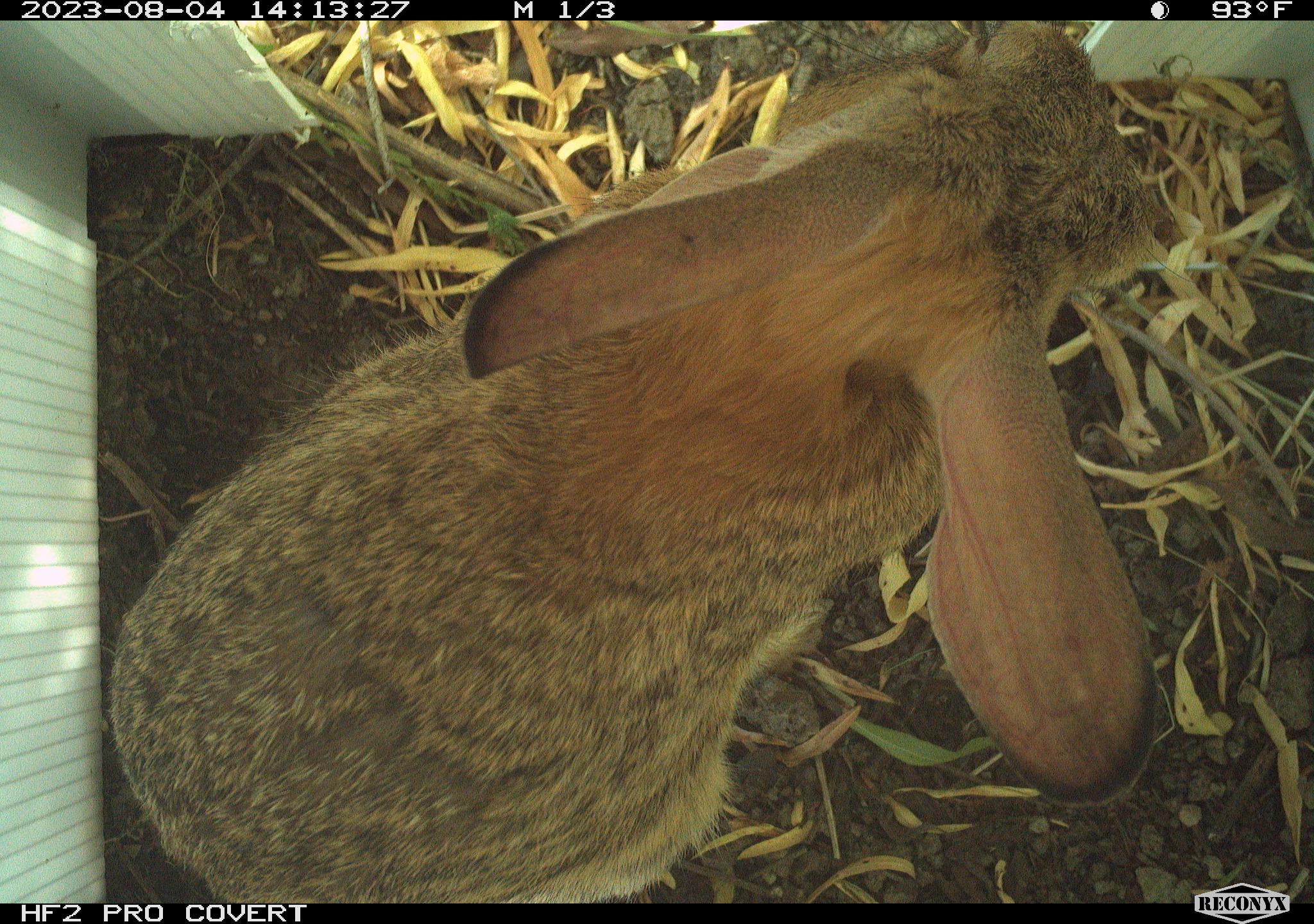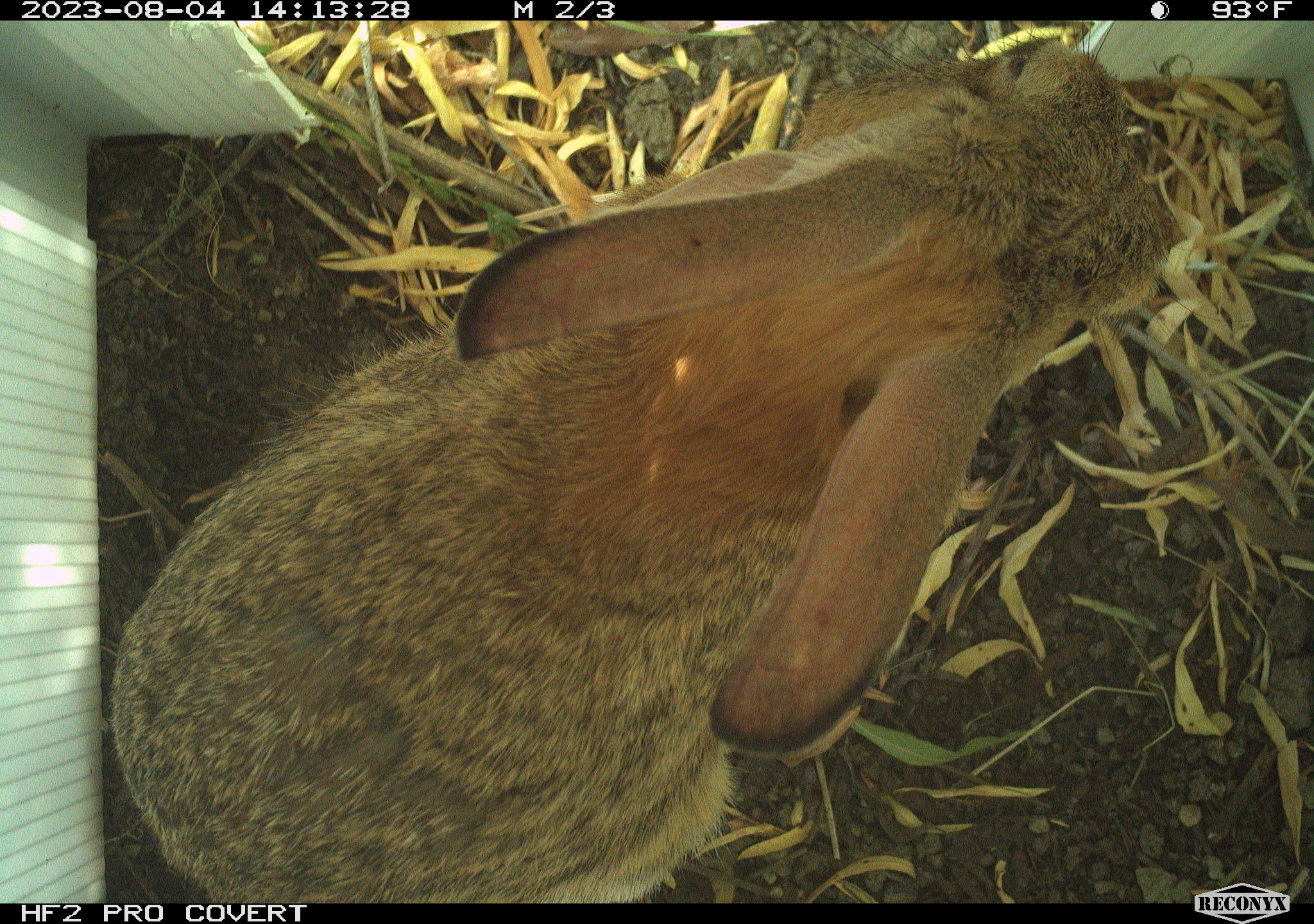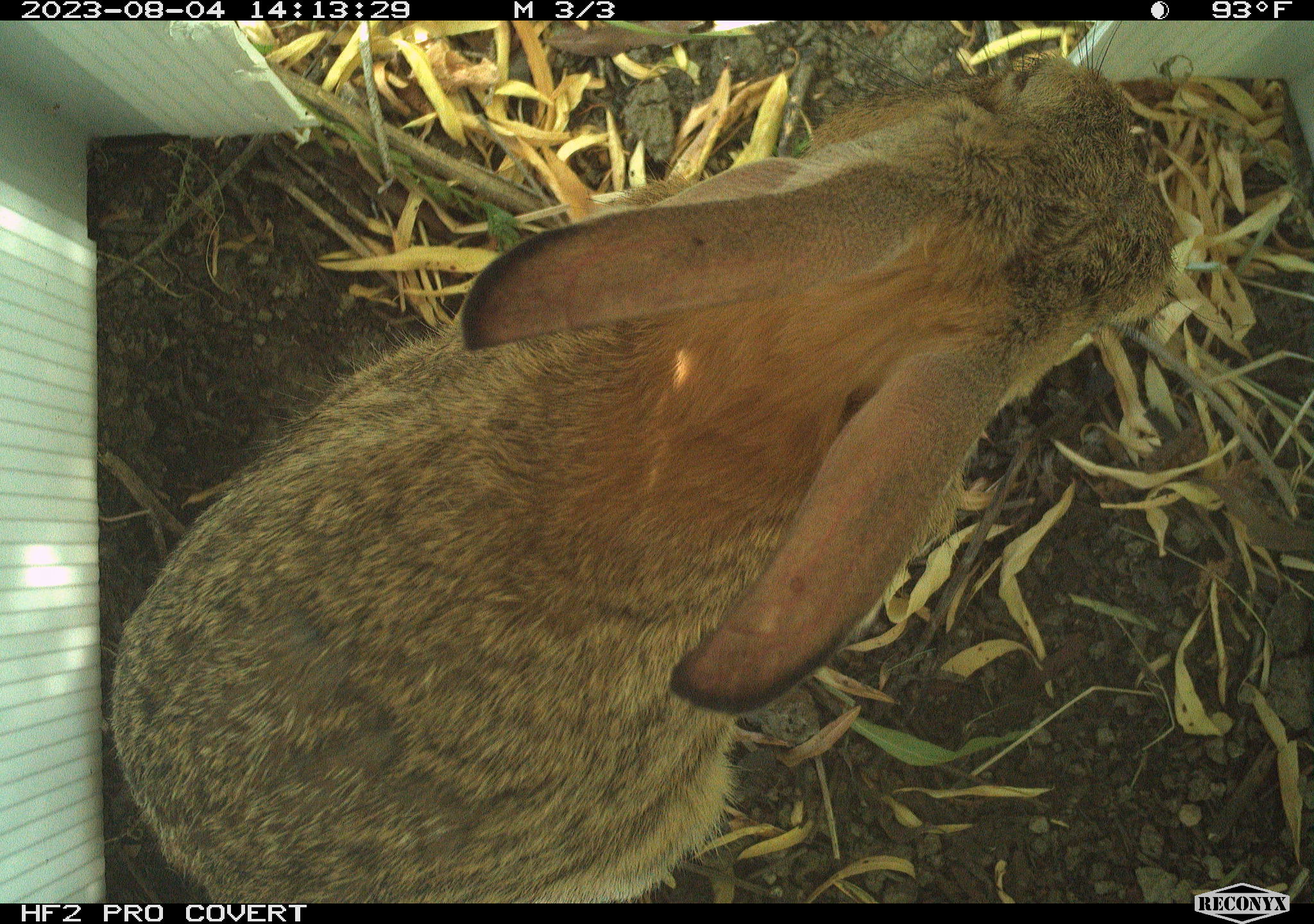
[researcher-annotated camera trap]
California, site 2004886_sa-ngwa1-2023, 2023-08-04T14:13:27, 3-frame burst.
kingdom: Animalia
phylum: Chordata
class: Mammalia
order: Lagomorpha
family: Leporidae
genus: Sylvilagus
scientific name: Sylvilagus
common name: cottontail rabbits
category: sylvilagus species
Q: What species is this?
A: Sylvilagus species (cottontail rabbits) (Sylvilagus).